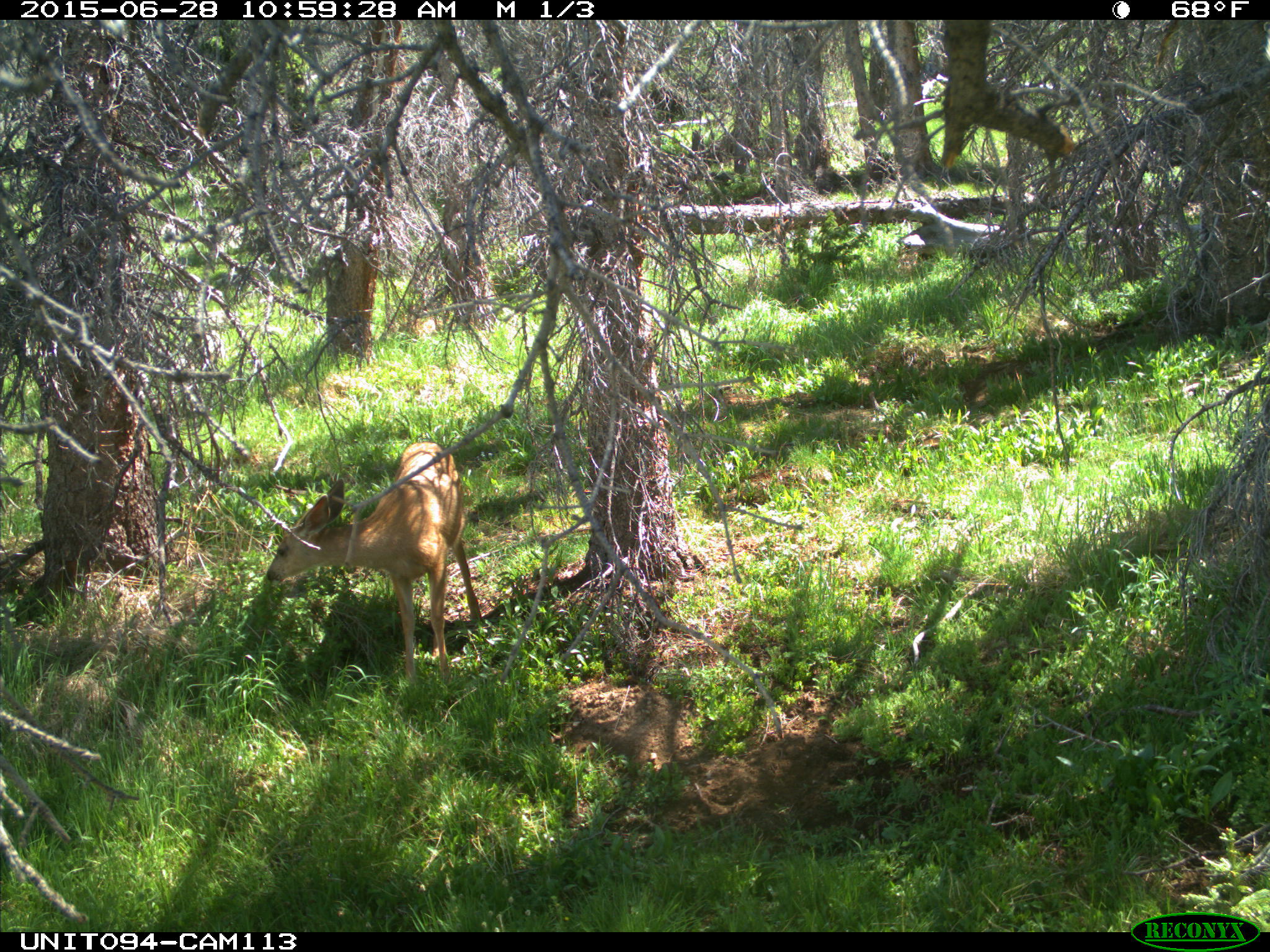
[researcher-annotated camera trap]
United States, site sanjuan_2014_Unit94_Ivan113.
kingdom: Animalia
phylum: Chordata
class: Mammalia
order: Artiodactyla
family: Cervidae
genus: Odocoileus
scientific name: Odocoileus hemionus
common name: mule deer